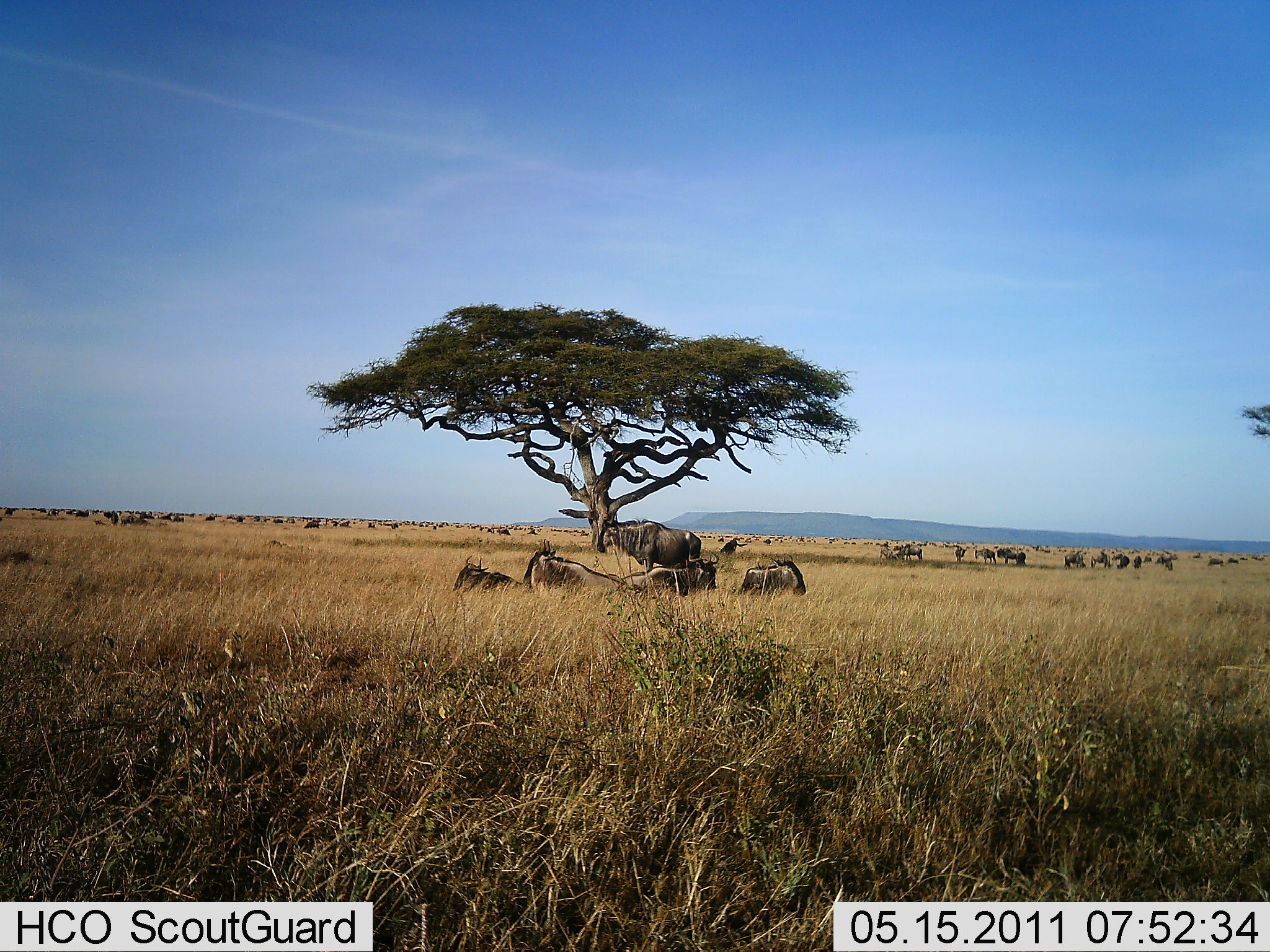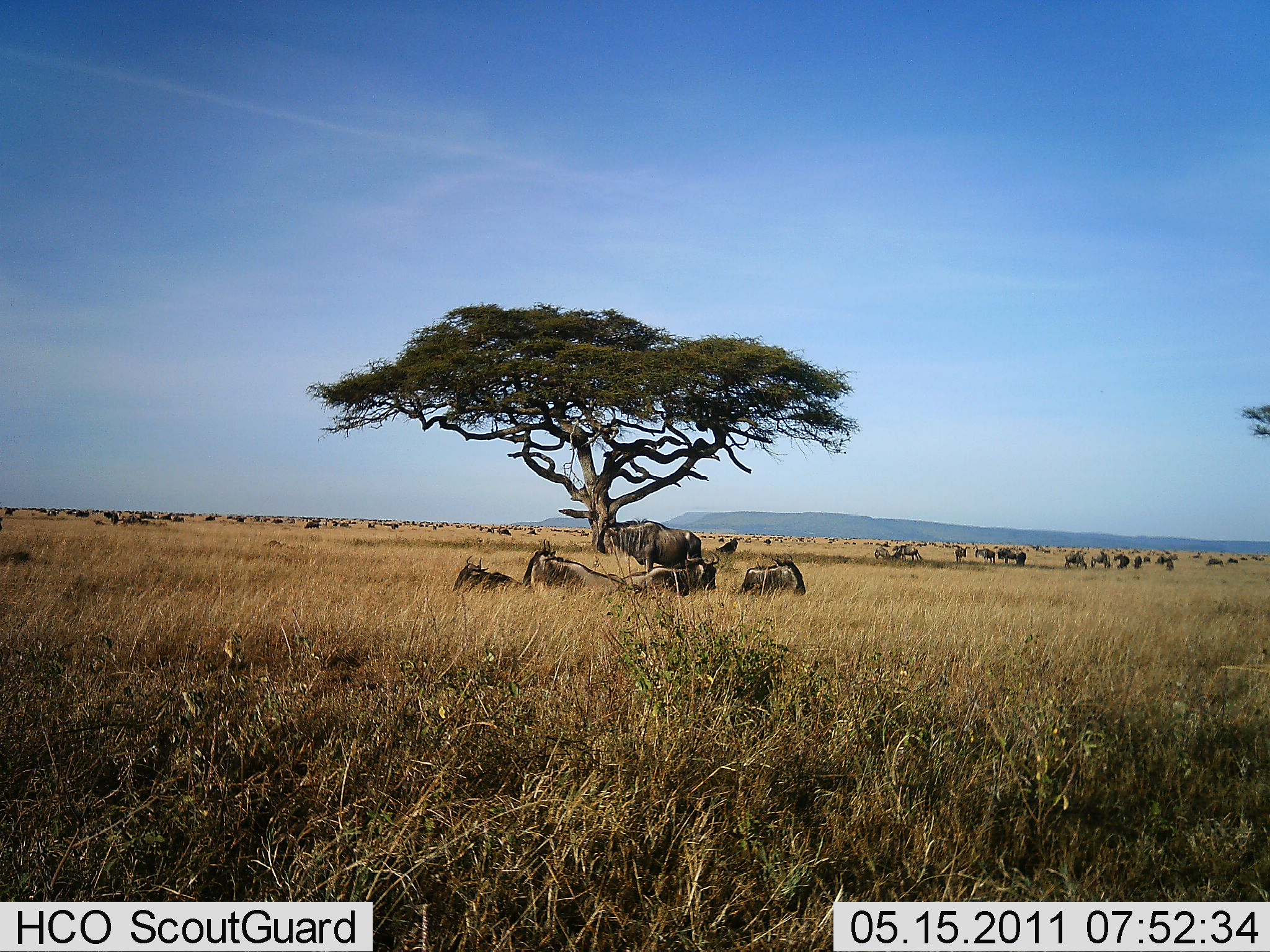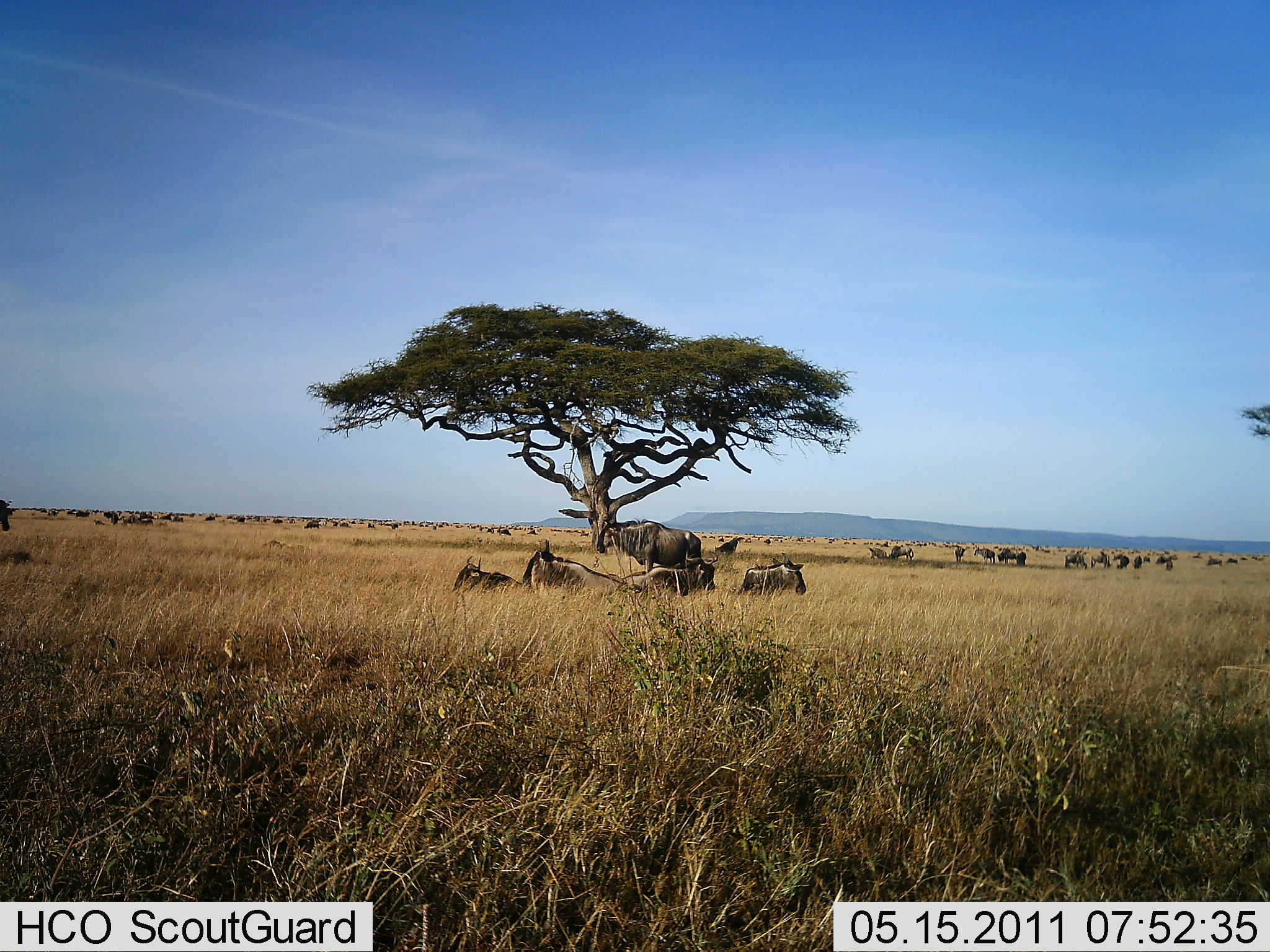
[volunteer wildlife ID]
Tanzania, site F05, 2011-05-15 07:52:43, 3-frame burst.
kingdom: Animalia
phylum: Chordata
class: Mammalia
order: Artiodactyla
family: Bovidae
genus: Connochaetes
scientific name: Connochaetes taurinus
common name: blue wildebeest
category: wildebeest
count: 11-50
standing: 58%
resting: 83%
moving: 67%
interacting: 33%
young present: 8%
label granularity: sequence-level